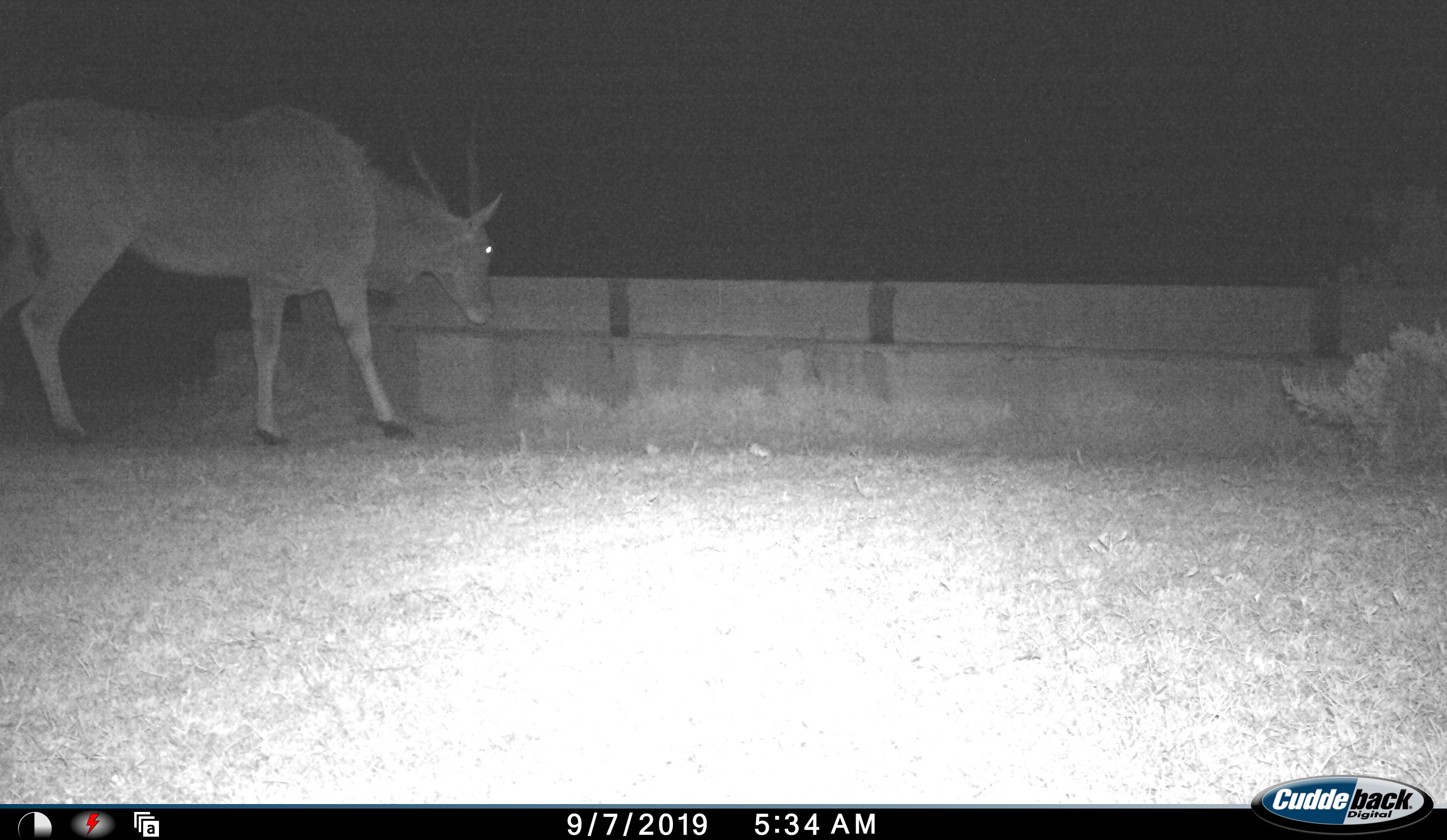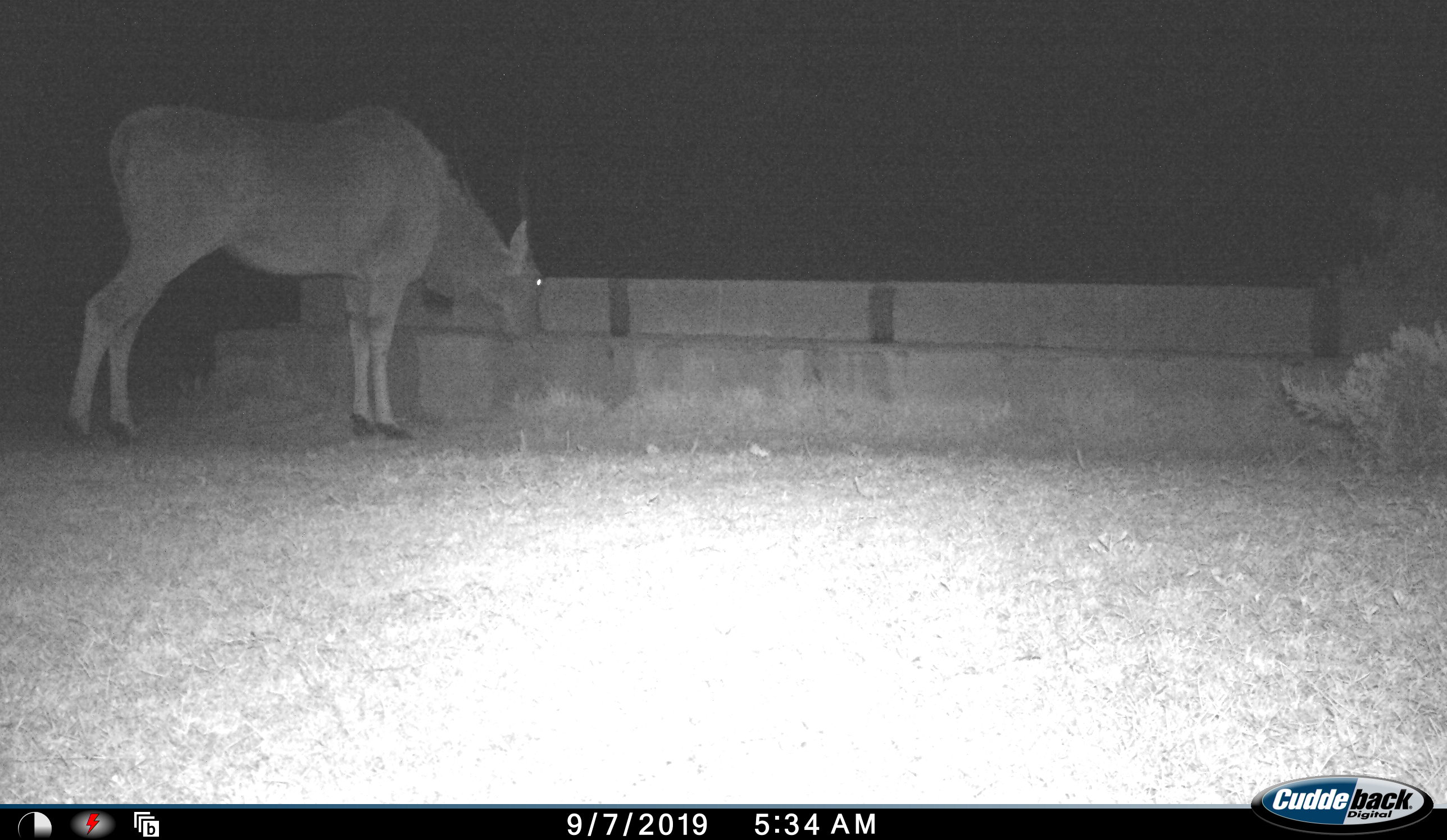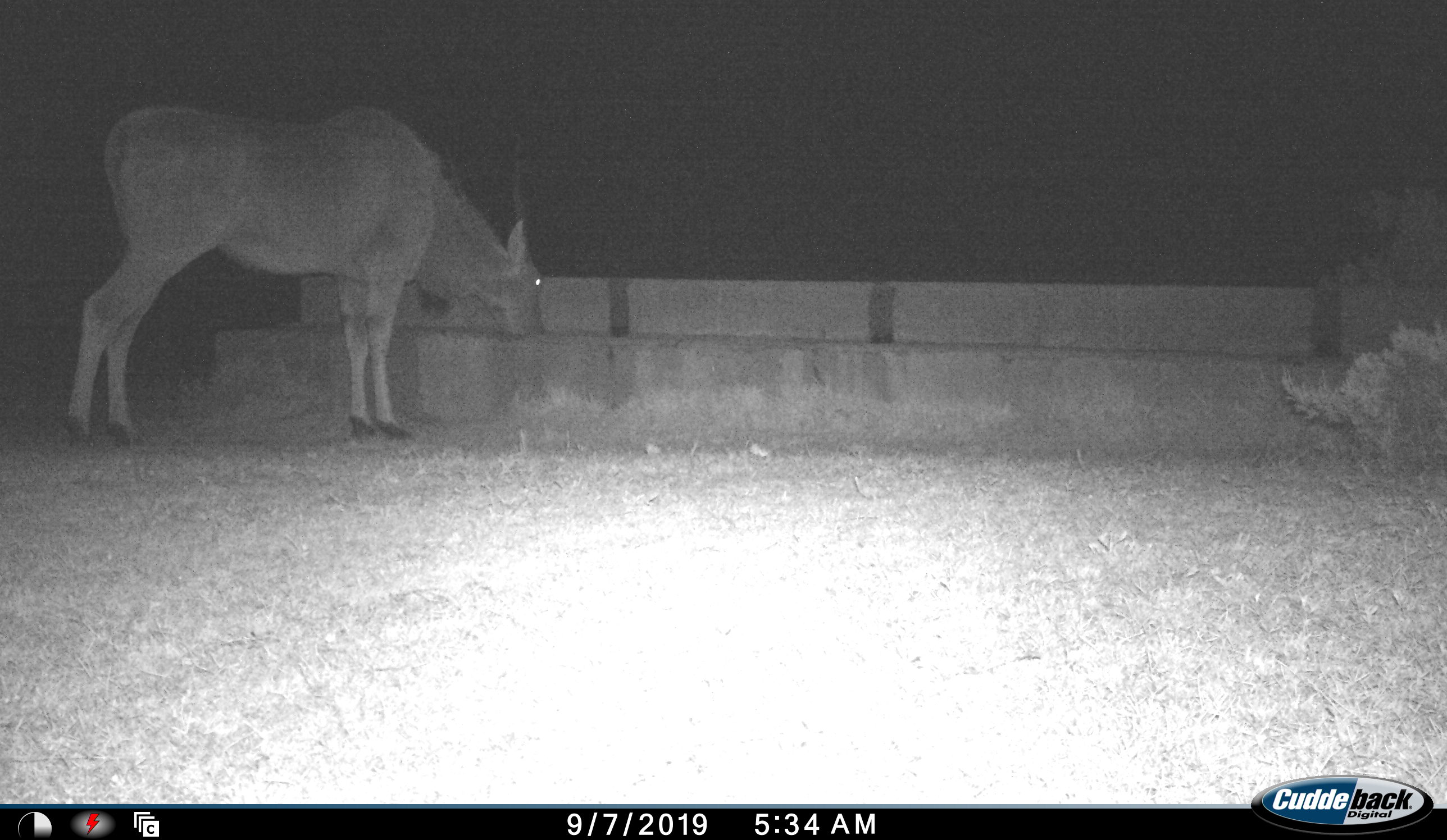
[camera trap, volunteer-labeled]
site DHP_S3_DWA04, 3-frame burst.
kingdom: Animalia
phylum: Chordata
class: Mammalia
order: Artiodactyla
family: Bovidae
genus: Tragelaphus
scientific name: Tragelaphus oryx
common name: eland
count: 1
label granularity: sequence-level